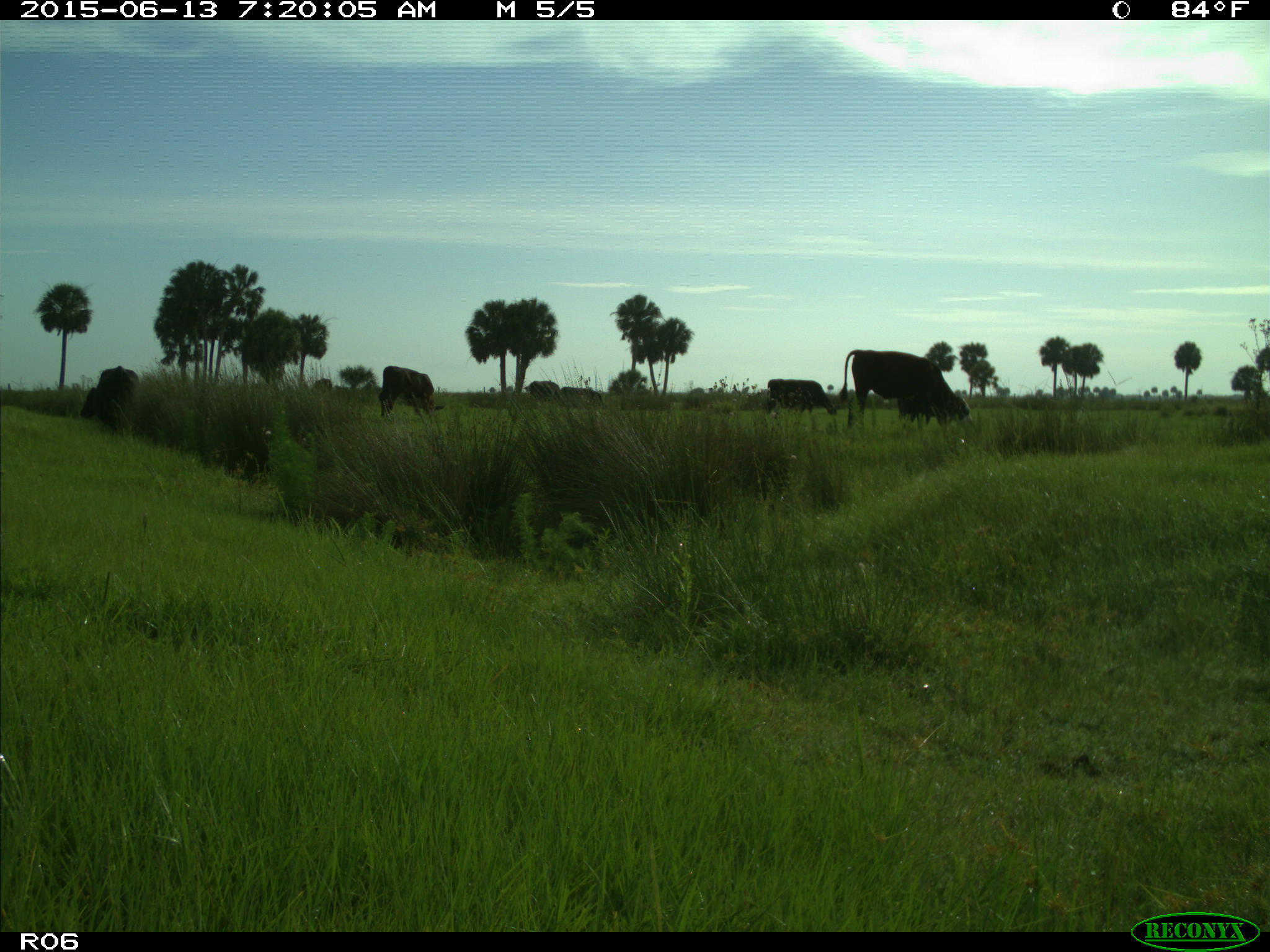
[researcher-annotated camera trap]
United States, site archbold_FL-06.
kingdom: Animalia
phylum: Chordata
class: Mammalia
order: Artiodactyla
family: Bovidae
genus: Bos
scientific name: Bos taurus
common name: domestic cow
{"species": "Bos taurus (domestic cow)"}